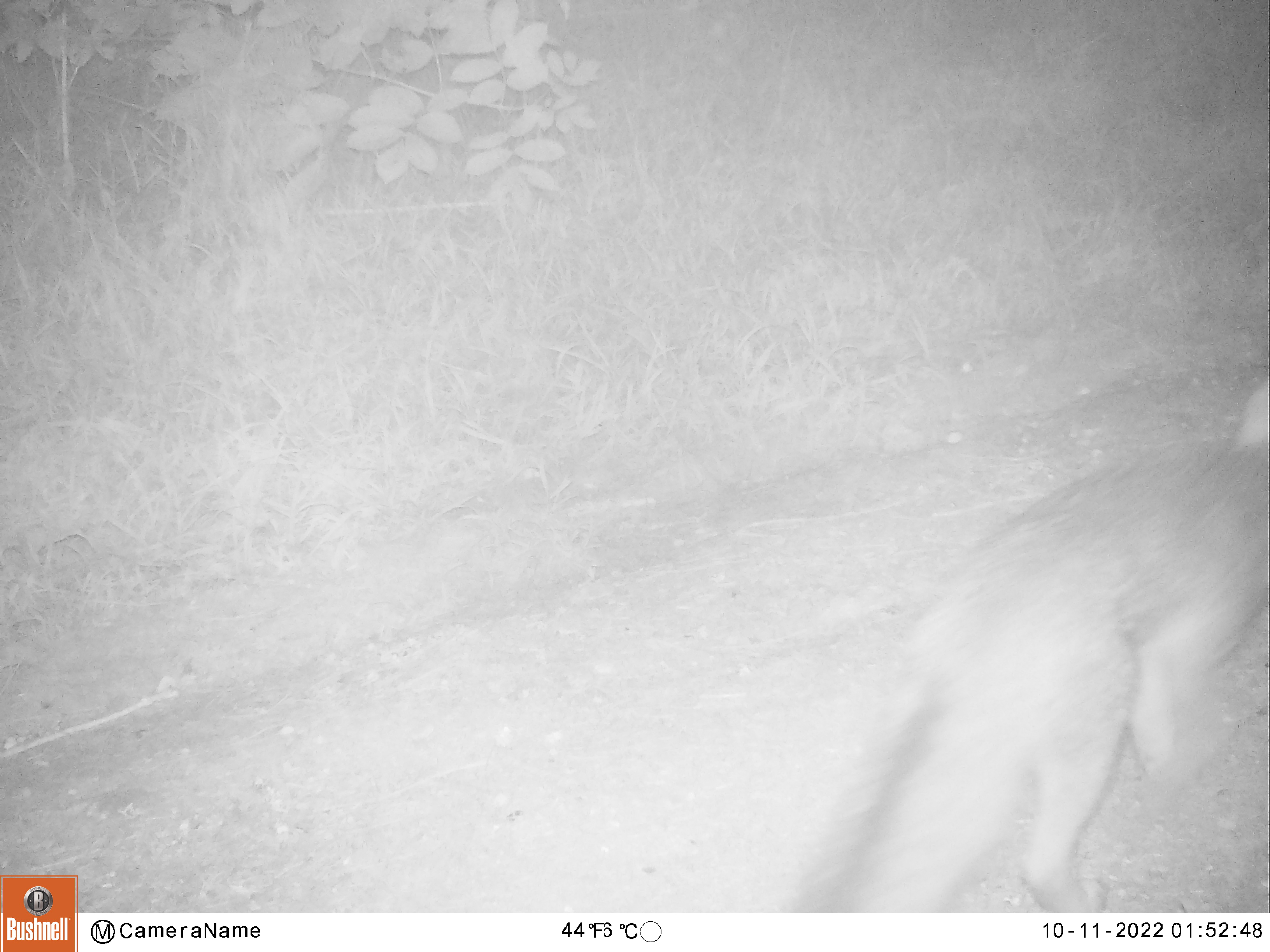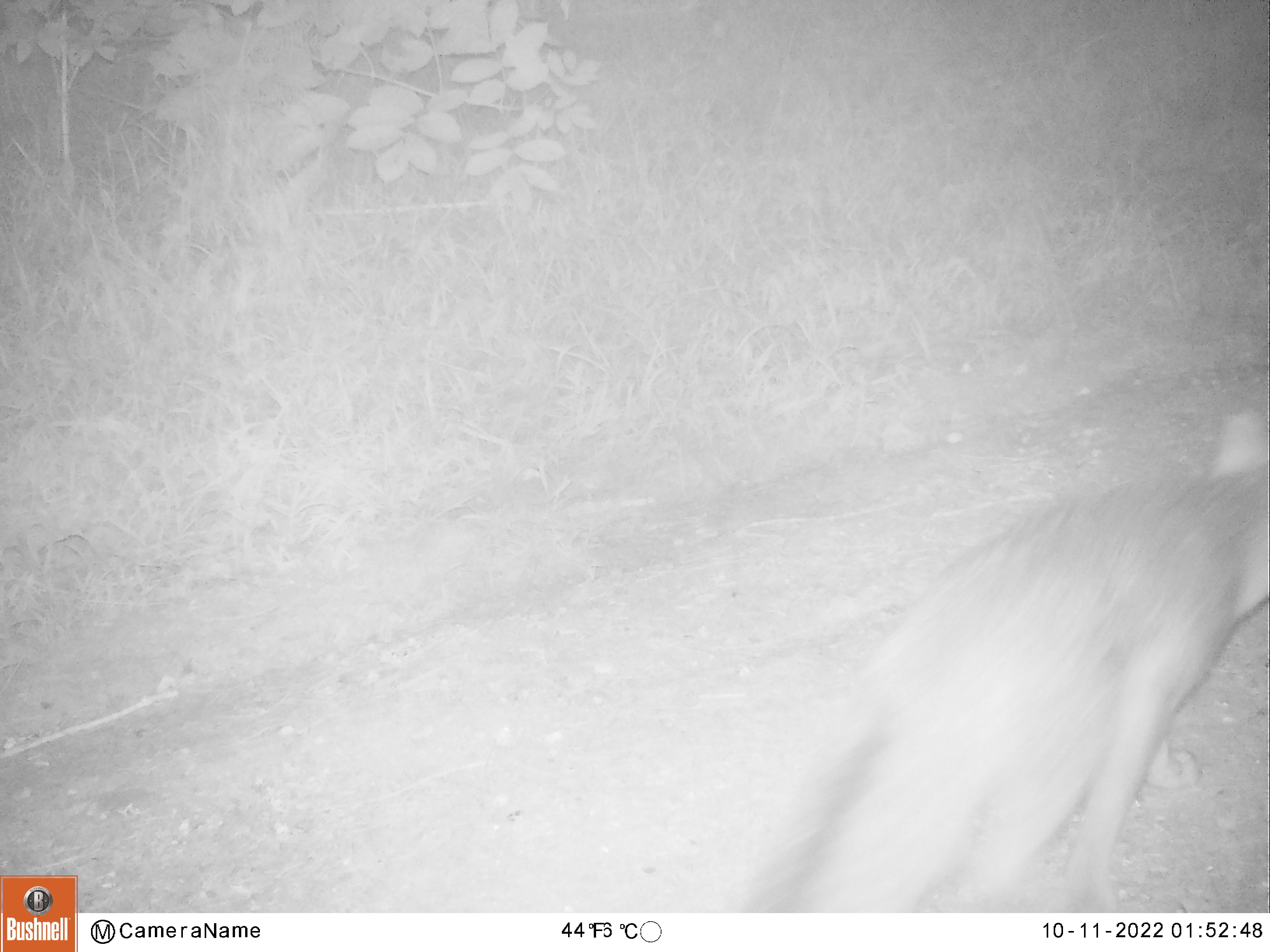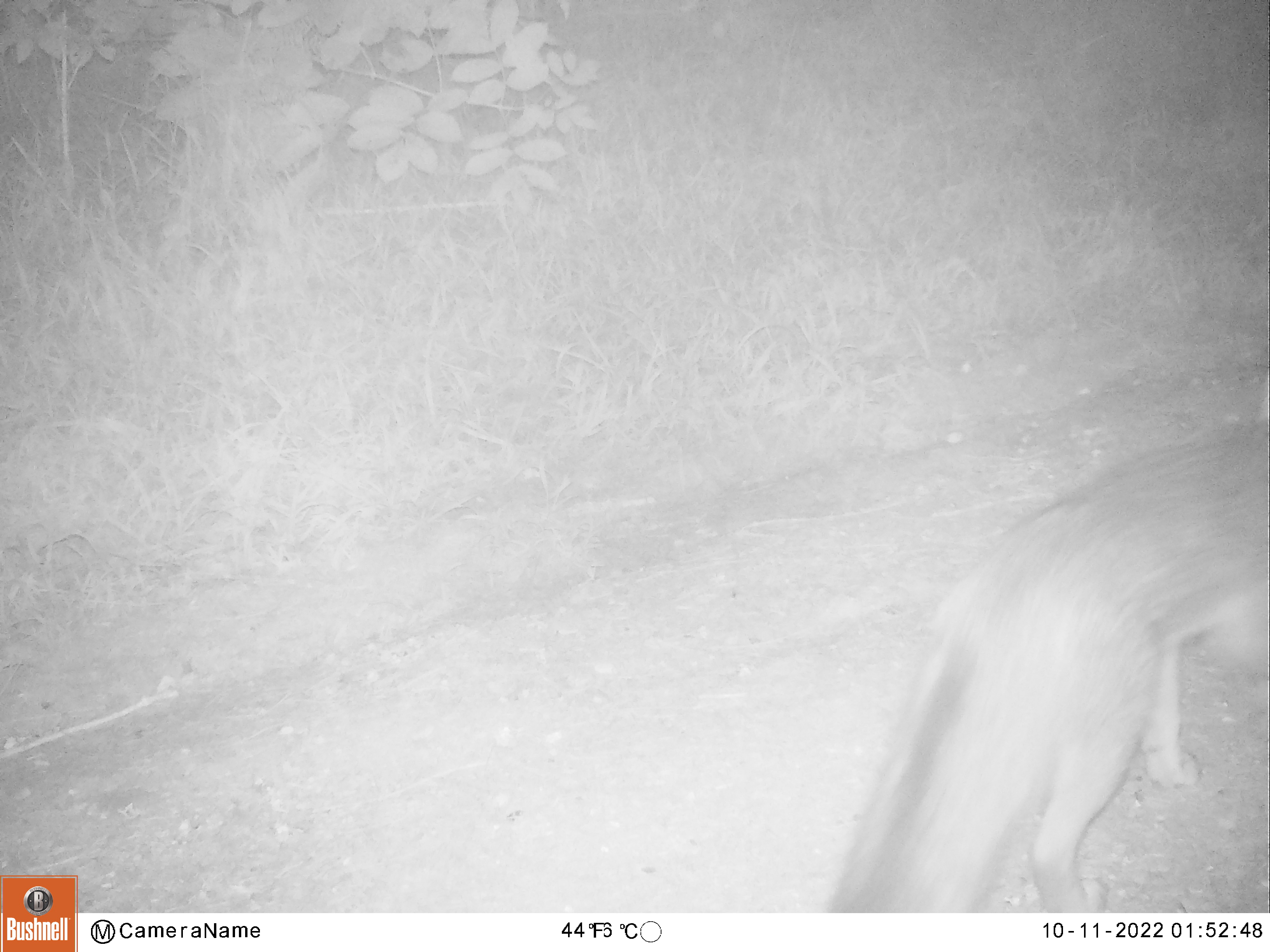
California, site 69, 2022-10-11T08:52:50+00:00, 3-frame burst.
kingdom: Animalia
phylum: Chordata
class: Mammalia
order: Carnivora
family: Canidae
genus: Urocyon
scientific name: Urocyon cinereoargenteus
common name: gray fox